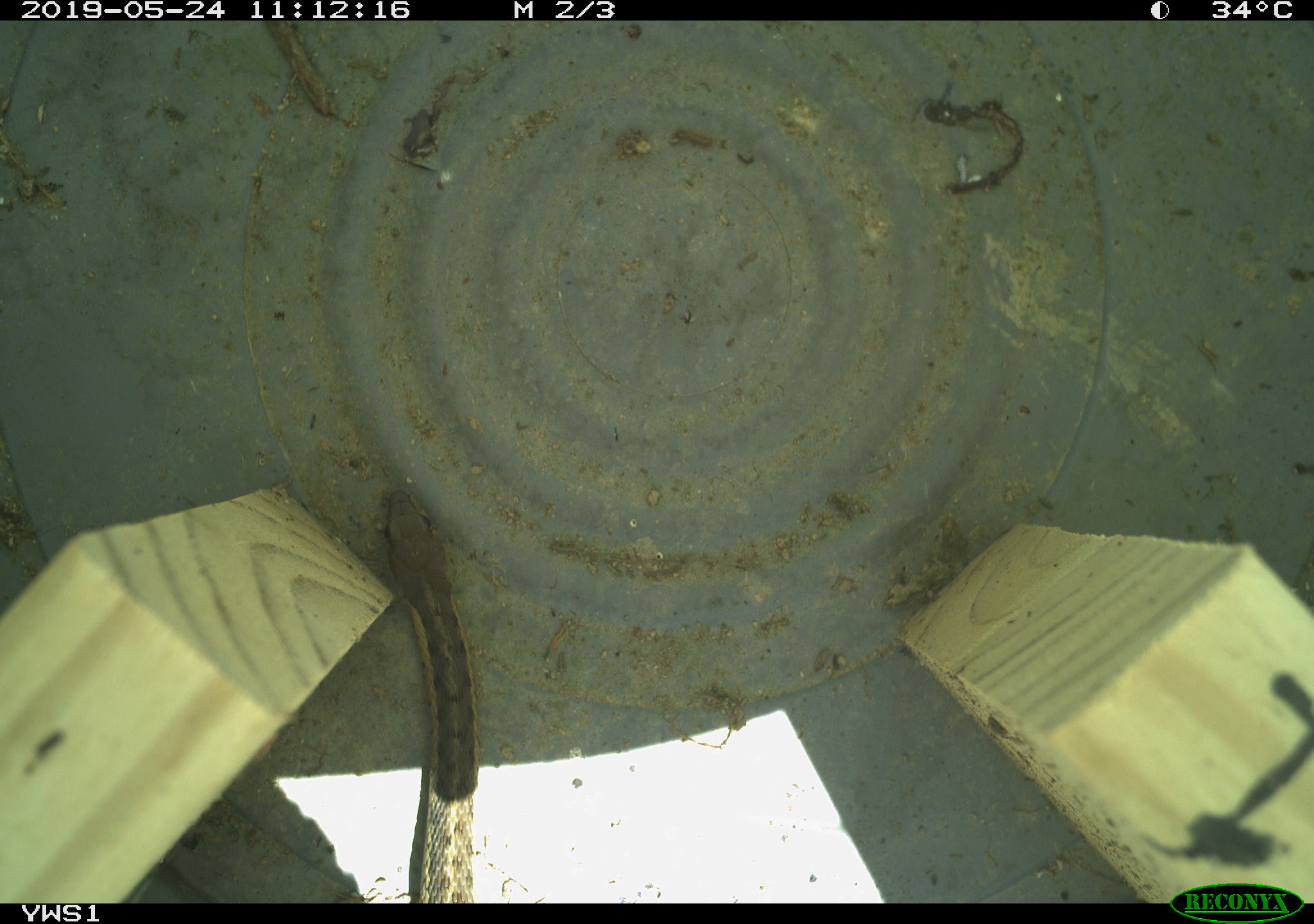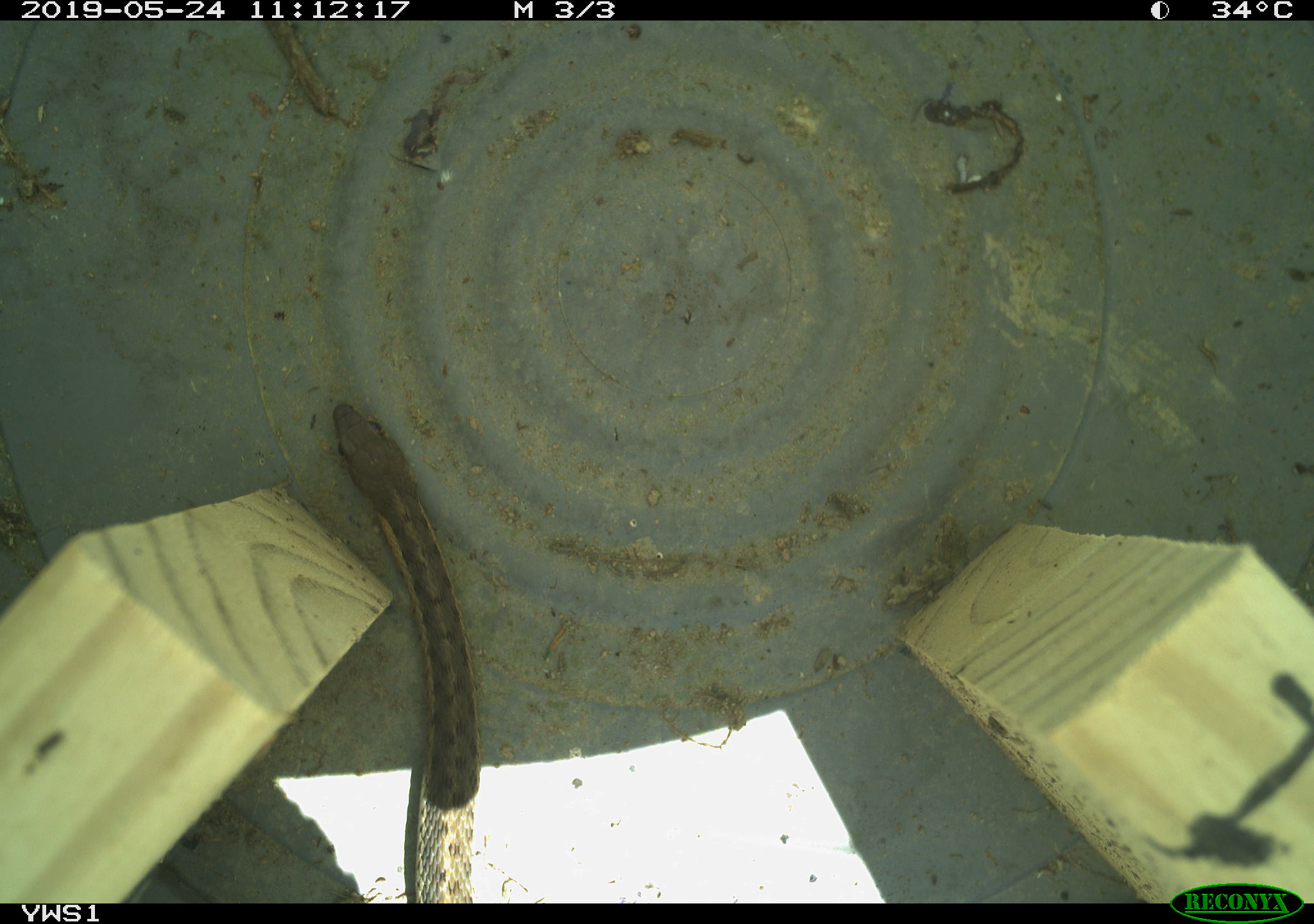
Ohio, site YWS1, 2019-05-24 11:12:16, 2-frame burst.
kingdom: Animalia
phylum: Chordata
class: Reptilia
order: Squamata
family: Colubridae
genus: Thamnophis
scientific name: Thamnophis sirtalis sirtalis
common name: eastern gartersnake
Eastern gartersnake (Thamnophis sirtalis sirtalis).